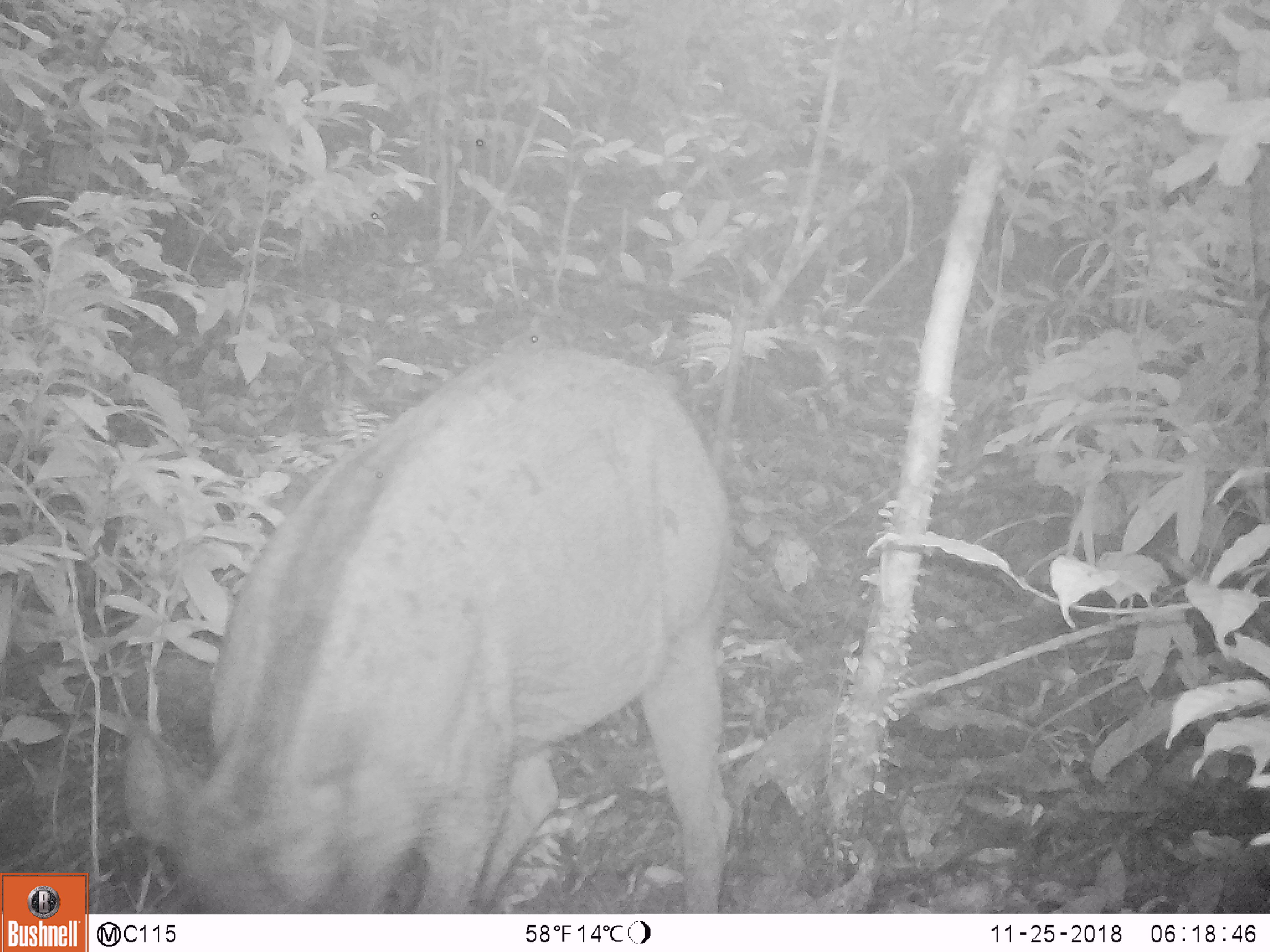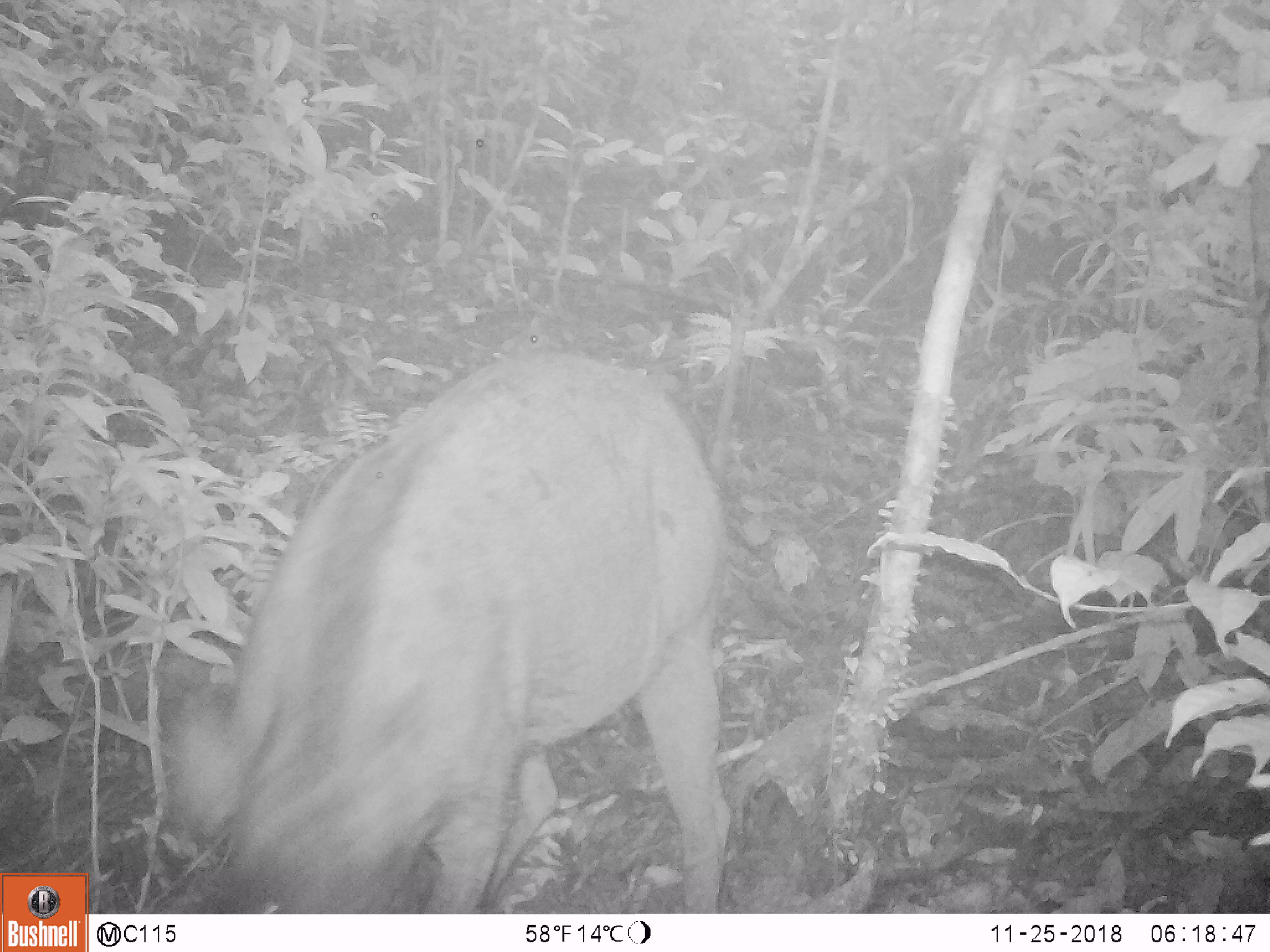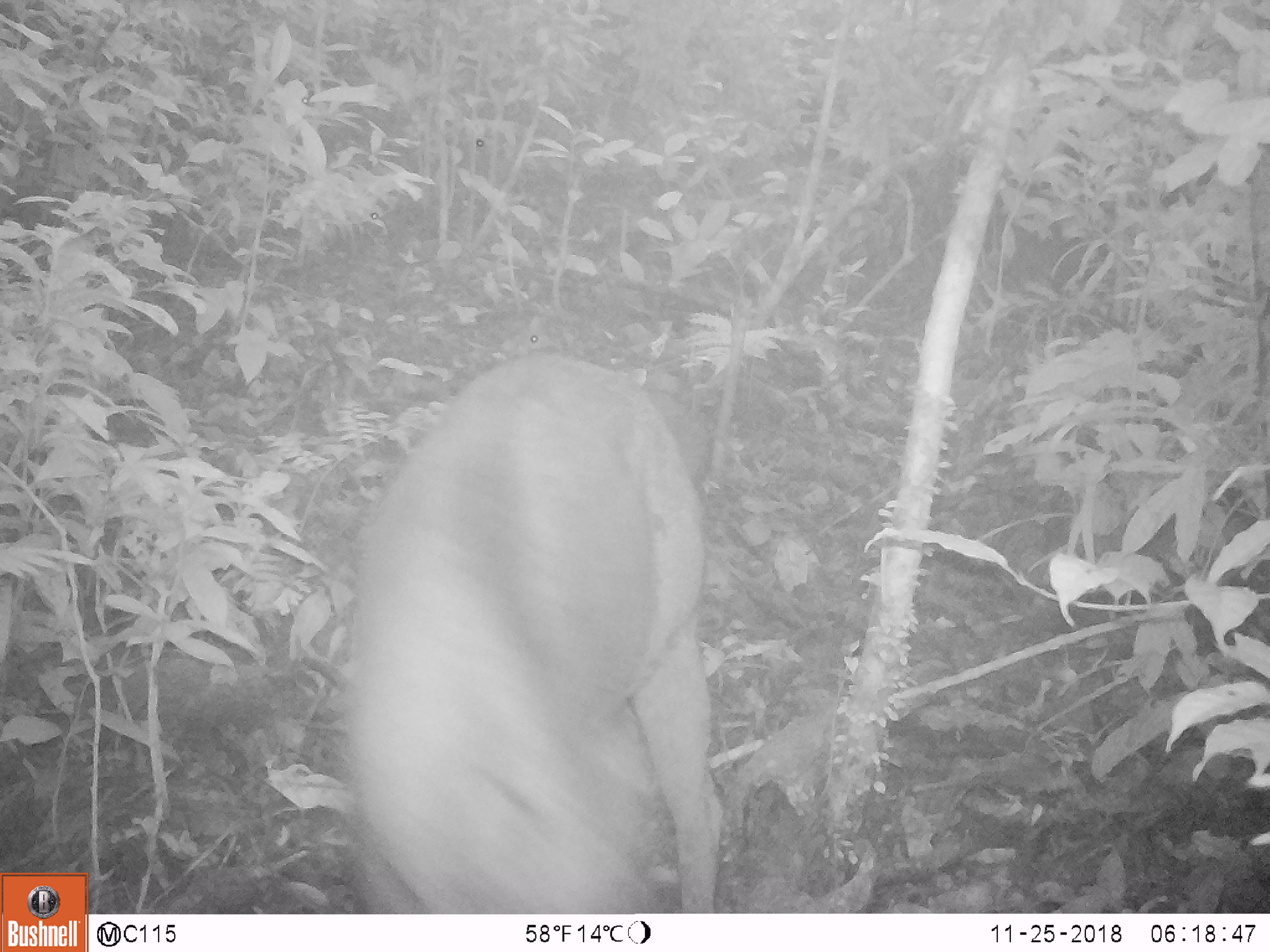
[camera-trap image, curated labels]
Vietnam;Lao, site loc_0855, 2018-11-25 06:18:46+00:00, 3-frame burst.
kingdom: Animalia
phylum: Chordata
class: Mammalia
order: Artiodactyla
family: Suidae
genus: Sus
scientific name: Sus scrofa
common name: eurasian wild pig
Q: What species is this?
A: Eurasian wild pig (Sus scrofa).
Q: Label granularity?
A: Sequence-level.